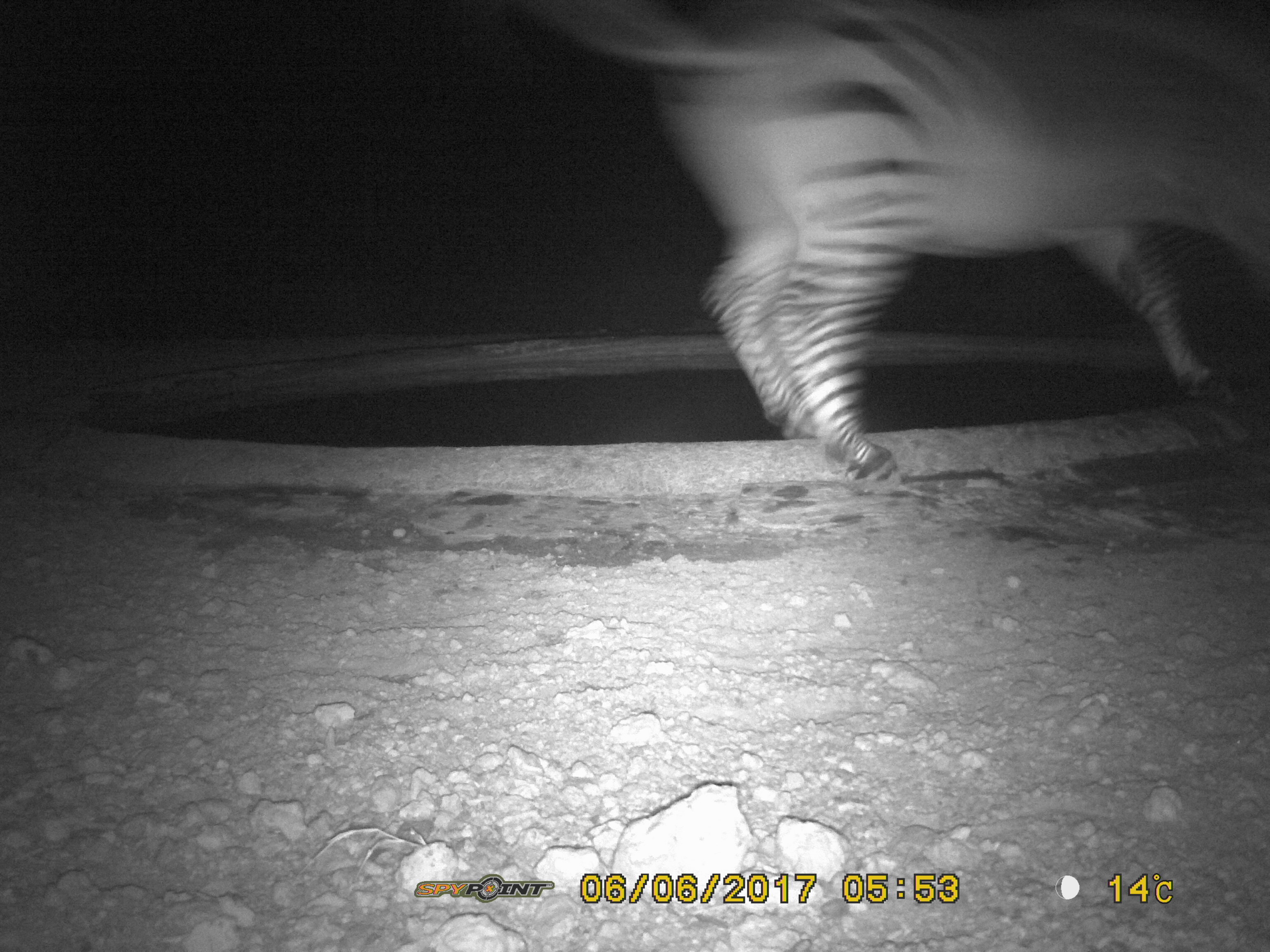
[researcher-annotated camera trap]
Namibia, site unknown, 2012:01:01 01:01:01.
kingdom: Animalia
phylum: Chordata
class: Mammalia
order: Perissodactyla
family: Equidae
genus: Equus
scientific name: Equus zebra hartmannae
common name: hartmann's mountain zebra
Equus zebra hartmannae (hartmann's mountain zebra).